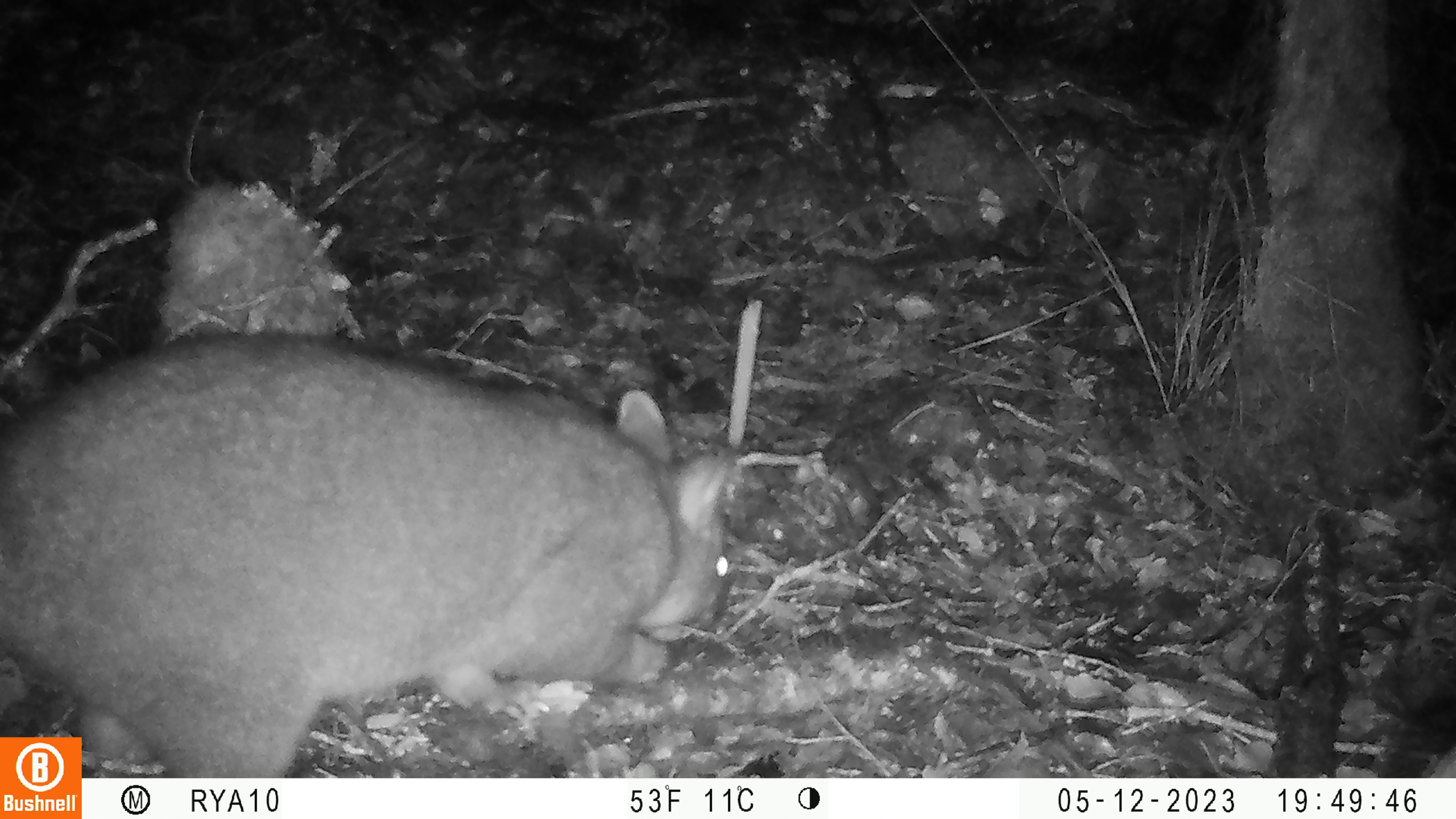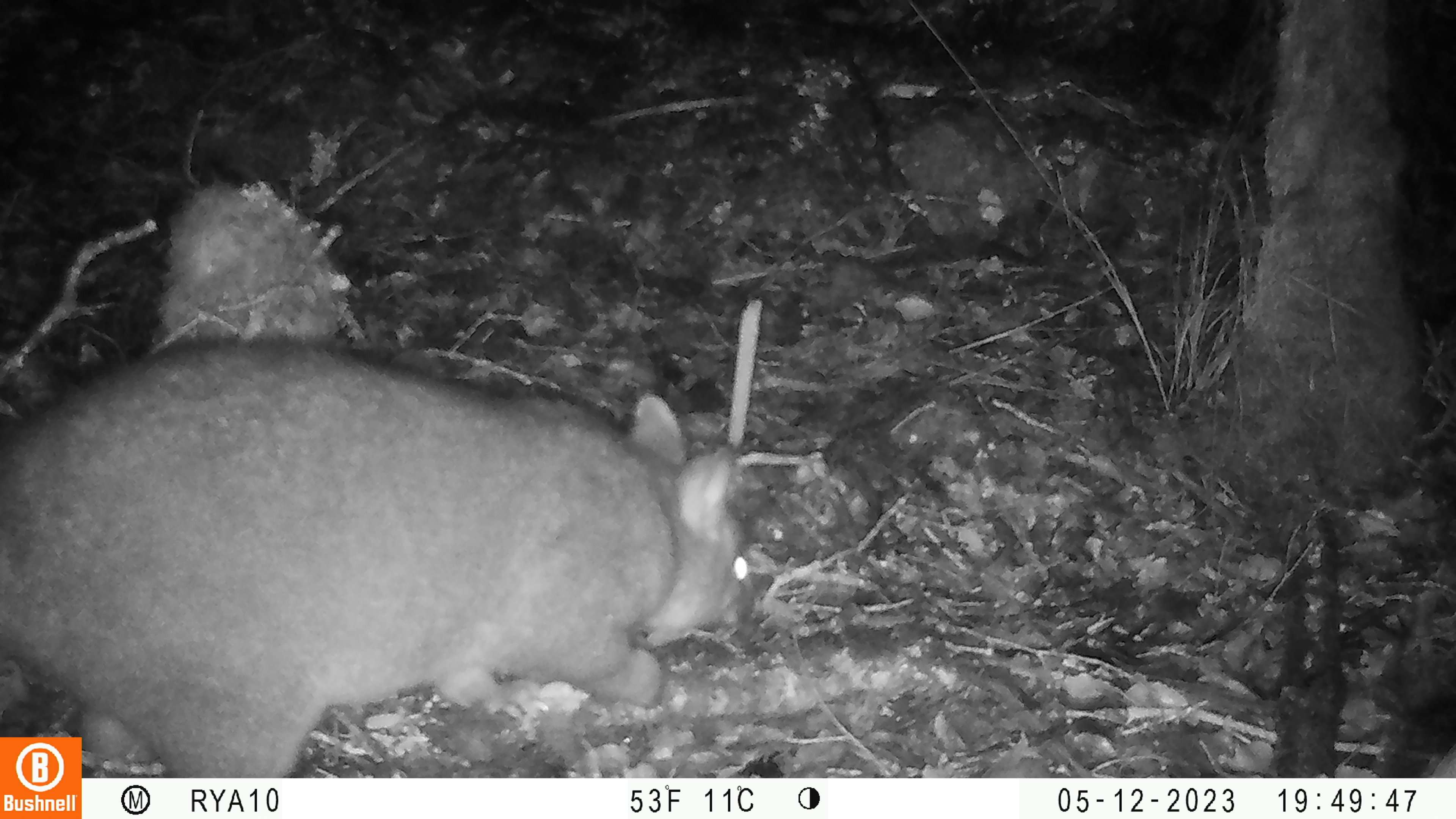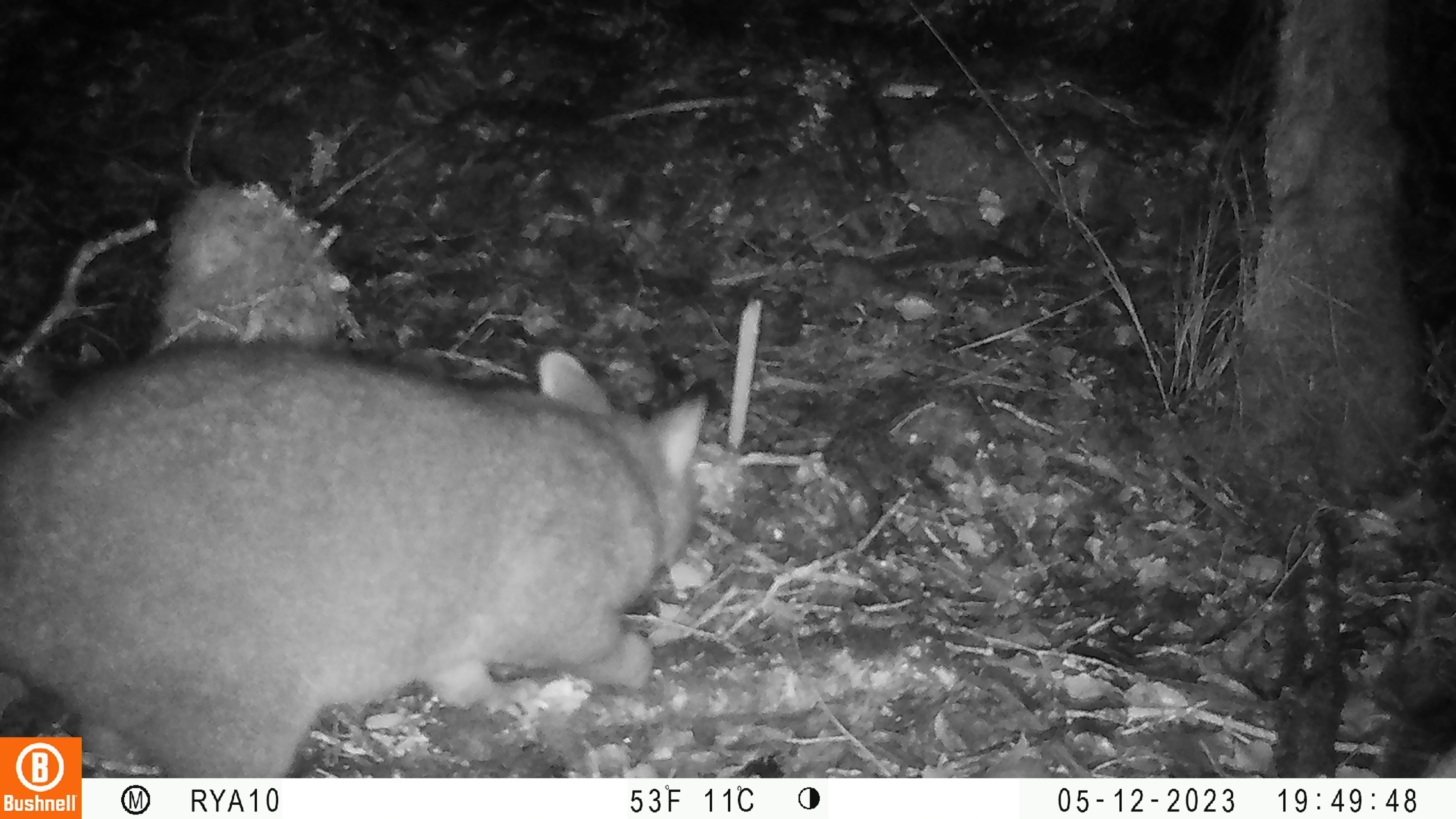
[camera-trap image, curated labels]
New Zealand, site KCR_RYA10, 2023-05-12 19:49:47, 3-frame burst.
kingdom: Animalia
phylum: Chordata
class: Mammalia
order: Diprotodontia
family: Phalangeridae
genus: Trichosurus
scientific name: Trichosurus vulpecula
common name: common brushtail possum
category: possum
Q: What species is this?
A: Possum (common brushtail possum) (Trichosurus vulpecula).